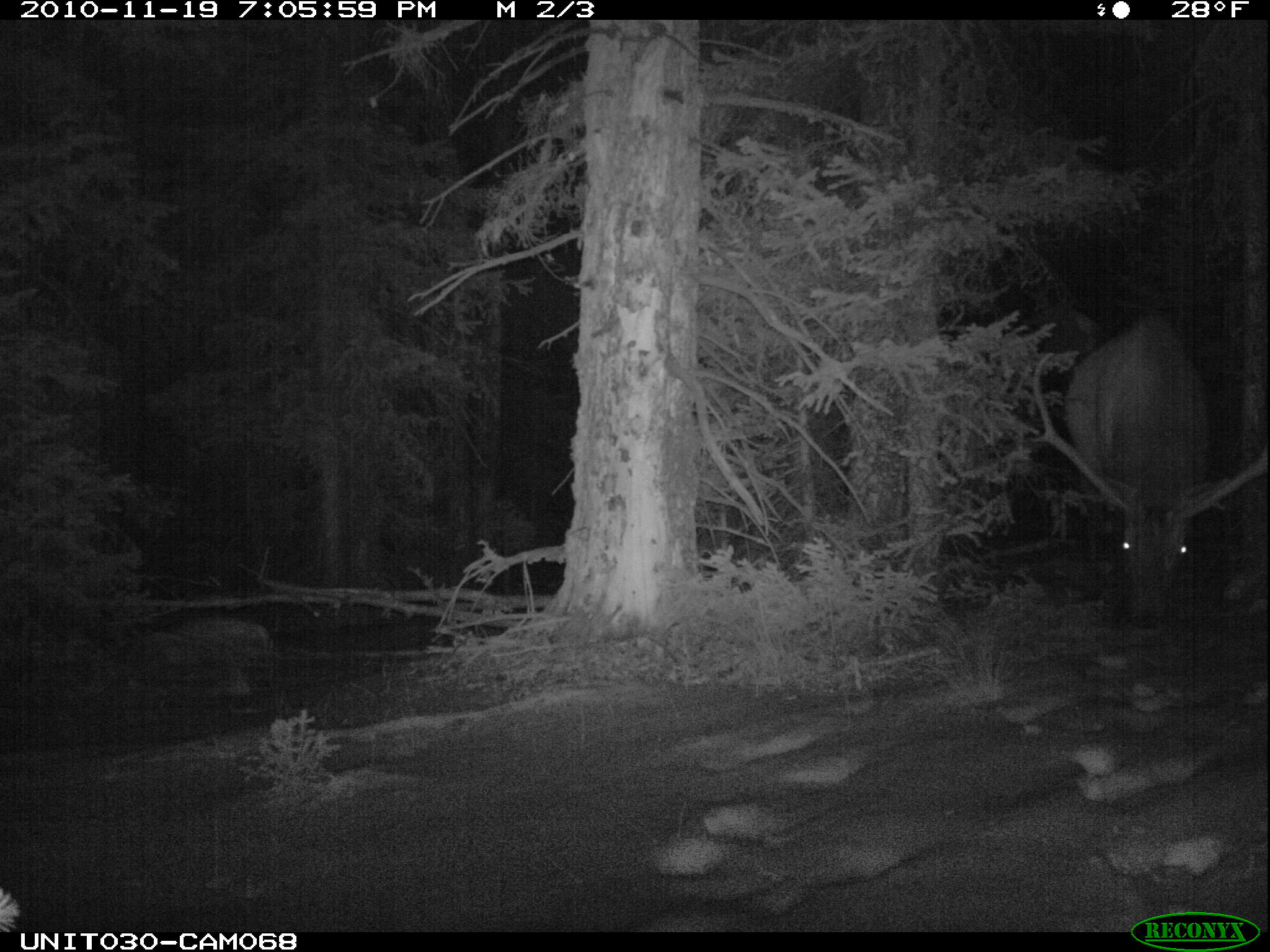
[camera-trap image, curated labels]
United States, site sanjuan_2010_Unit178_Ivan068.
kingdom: Animalia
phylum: Chordata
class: Mammalia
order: Artiodactyla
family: Cervidae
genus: Cervus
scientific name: Cervus elaphus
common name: red deer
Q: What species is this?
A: Cervus elaphus (red deer).